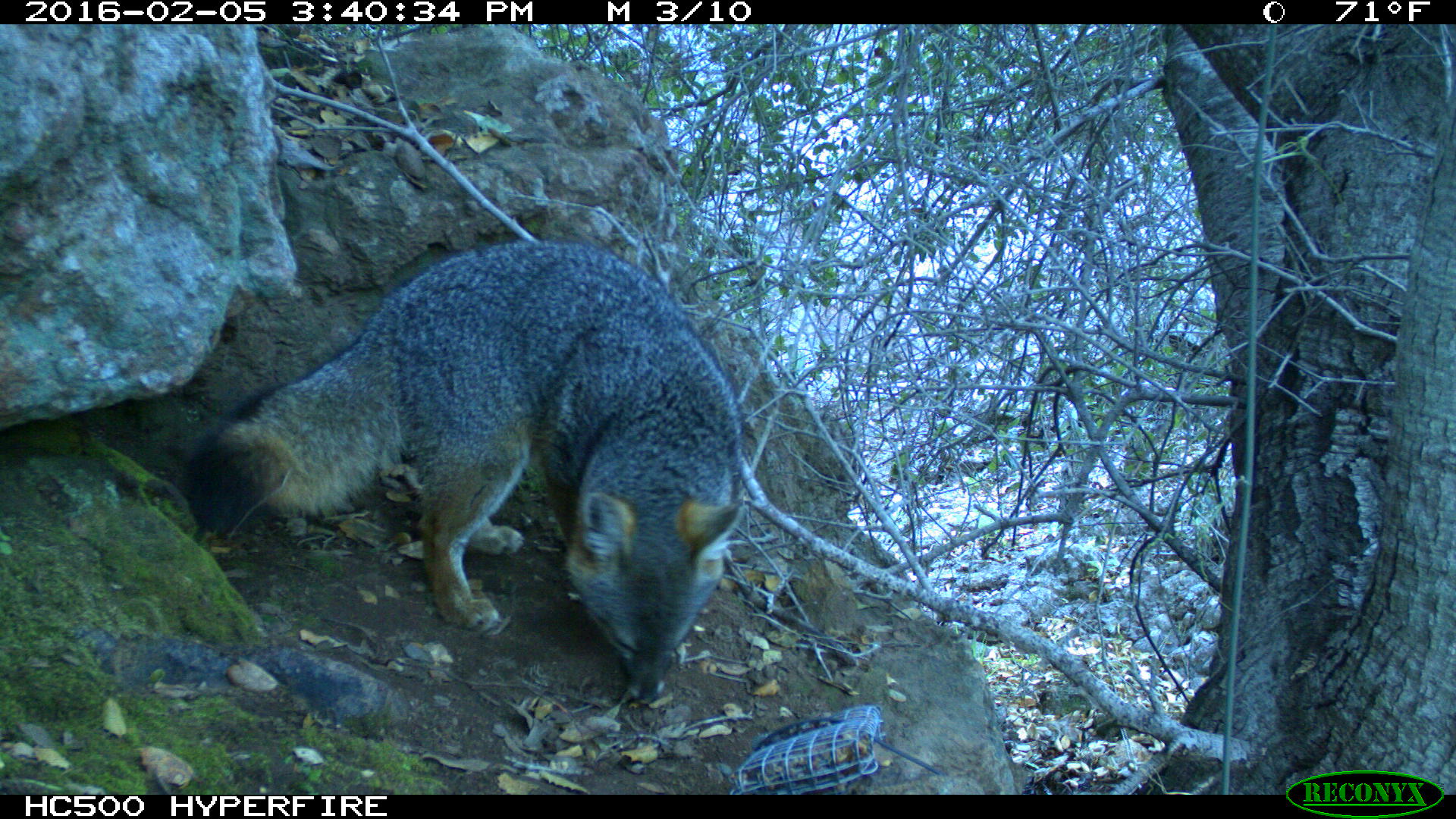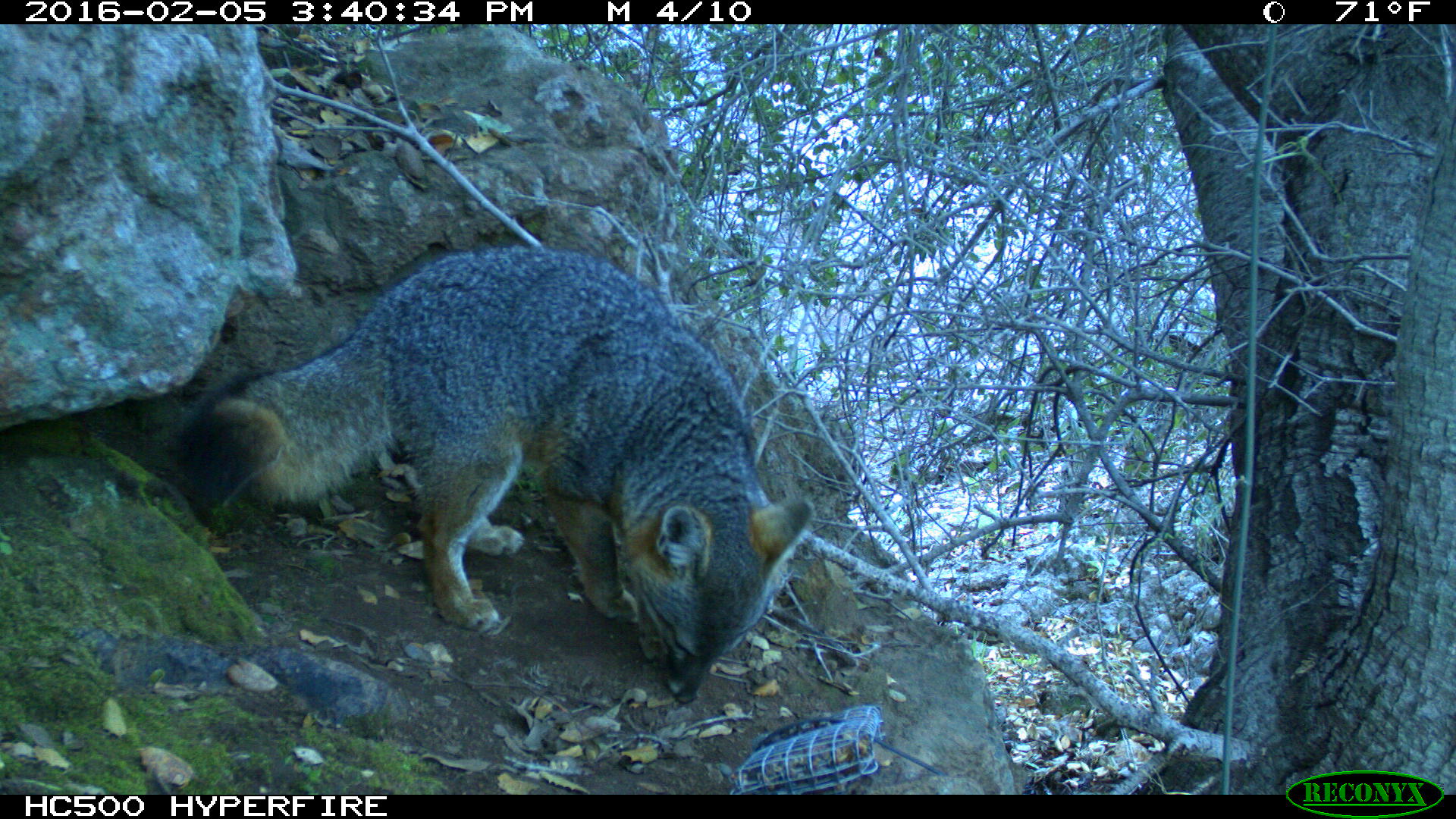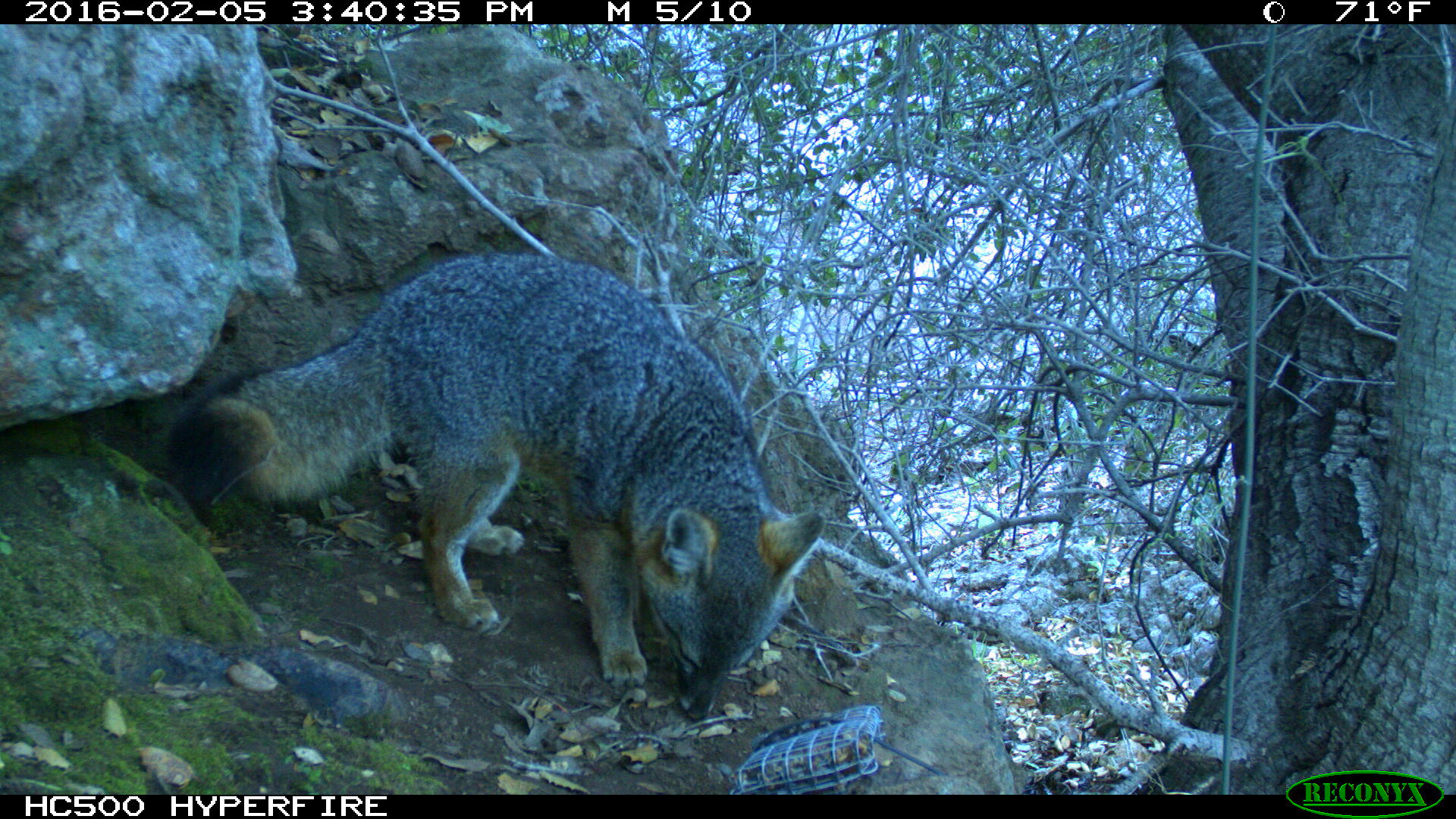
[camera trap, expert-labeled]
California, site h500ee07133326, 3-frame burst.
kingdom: Animalia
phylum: Chordata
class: Mammalia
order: Carnivora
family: Canidae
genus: Urocyon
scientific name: Urocyon littoralis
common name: island fox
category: fox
Fox (island fox) (Urocyon littoralis).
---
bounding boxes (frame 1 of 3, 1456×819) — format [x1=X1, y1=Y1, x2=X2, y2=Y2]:
fox: [x1=191, y1=240, x2=742, y2=702]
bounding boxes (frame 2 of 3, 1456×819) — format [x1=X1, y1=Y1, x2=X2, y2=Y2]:
fox: [x1=178, y1=249, x2=812, y2=702]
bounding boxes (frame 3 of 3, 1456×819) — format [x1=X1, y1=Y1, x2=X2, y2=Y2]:
fox: [x1=165, y1=249, x2=825, y2=721]